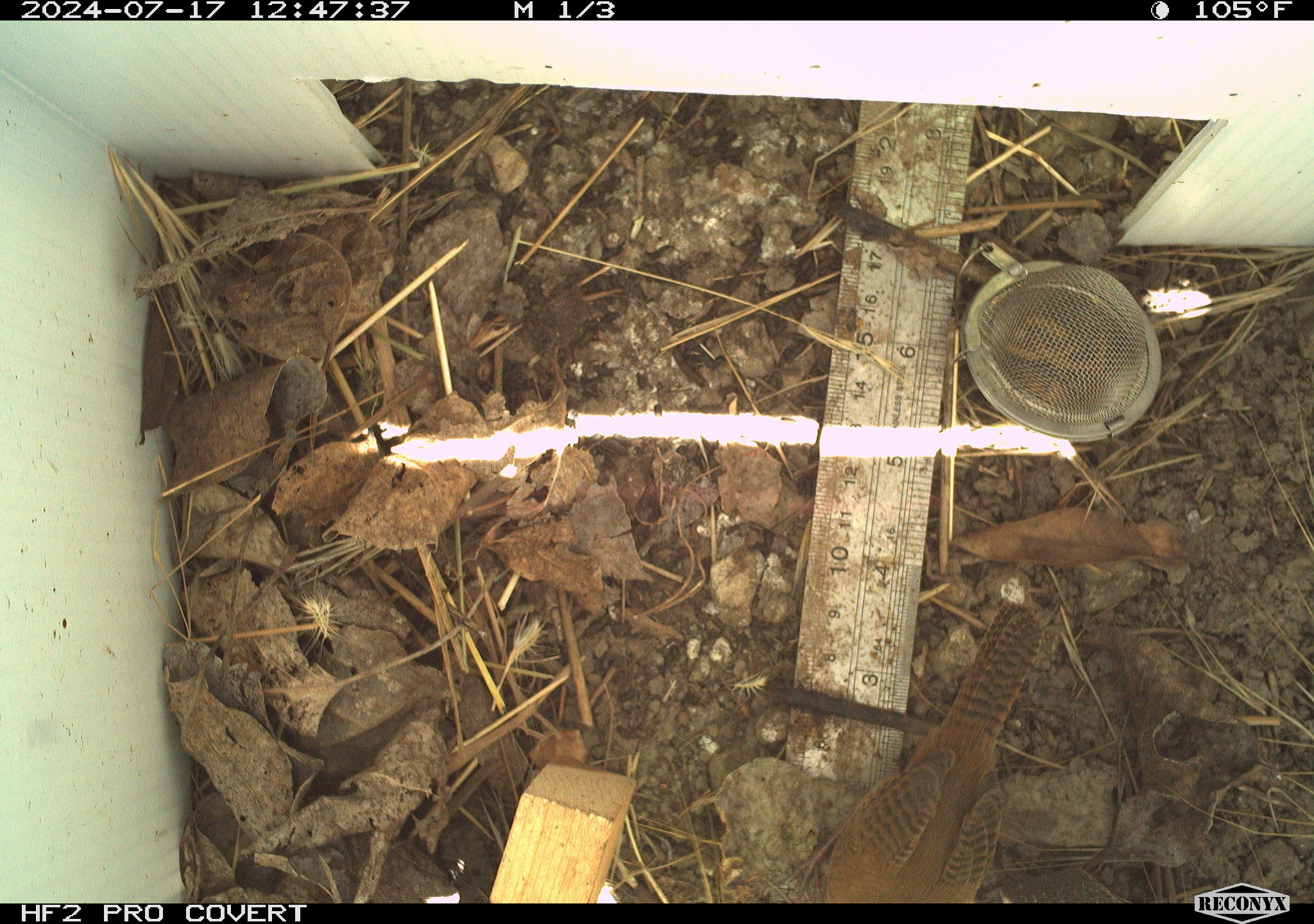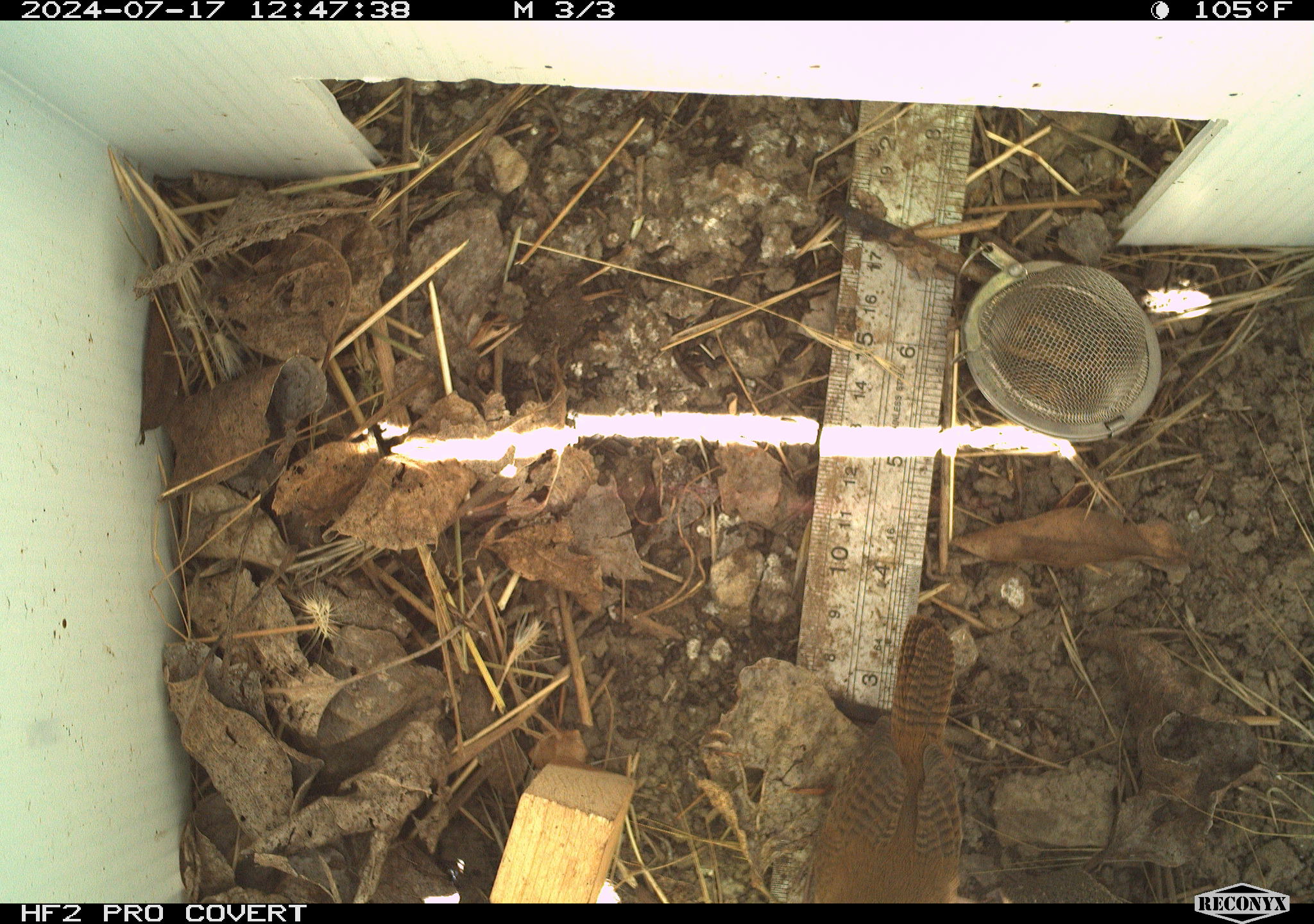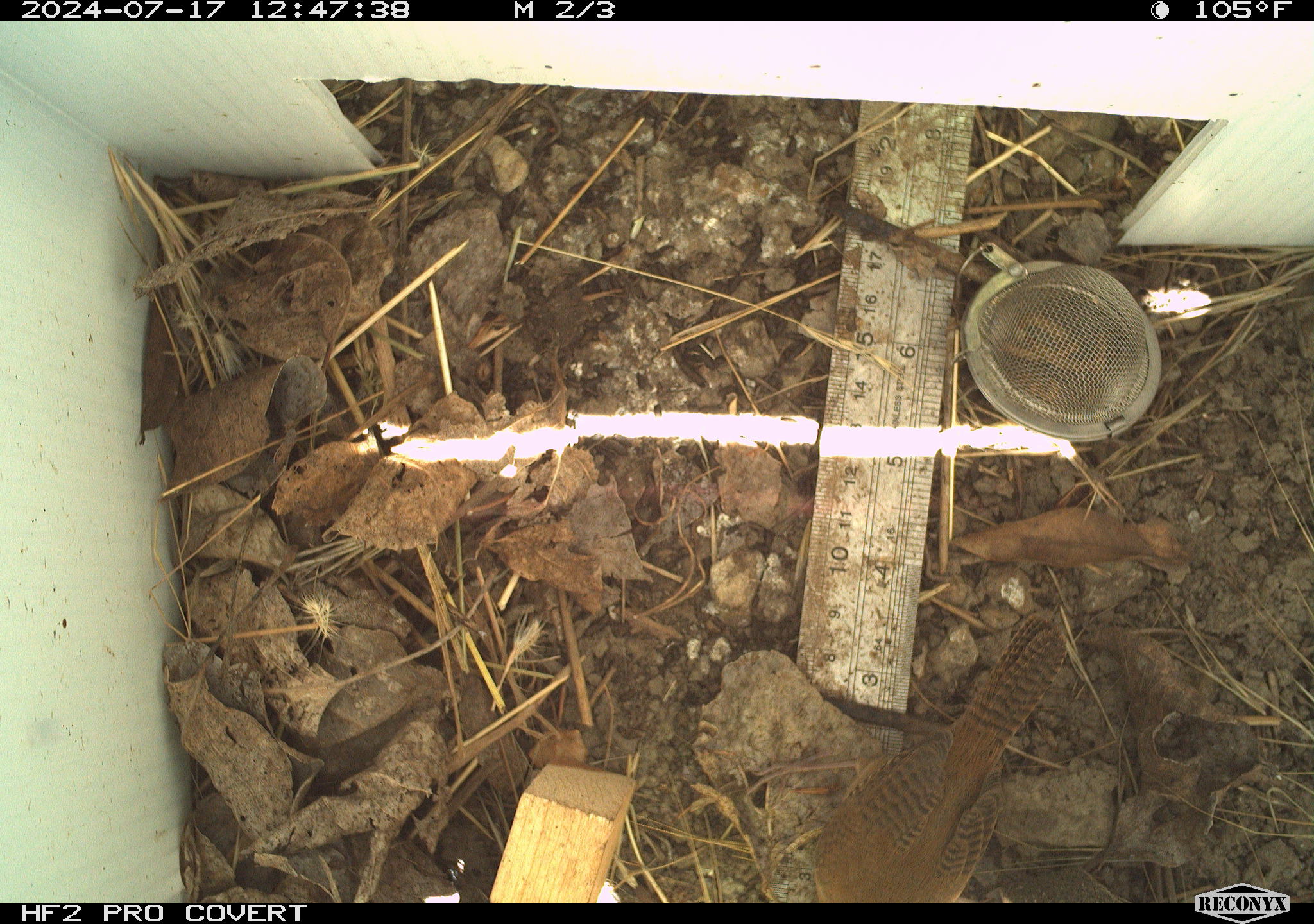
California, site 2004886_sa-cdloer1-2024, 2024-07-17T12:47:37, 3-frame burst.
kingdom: Animalia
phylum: Chordata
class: Aves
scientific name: Aves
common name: bird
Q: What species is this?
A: Bird (Aves).